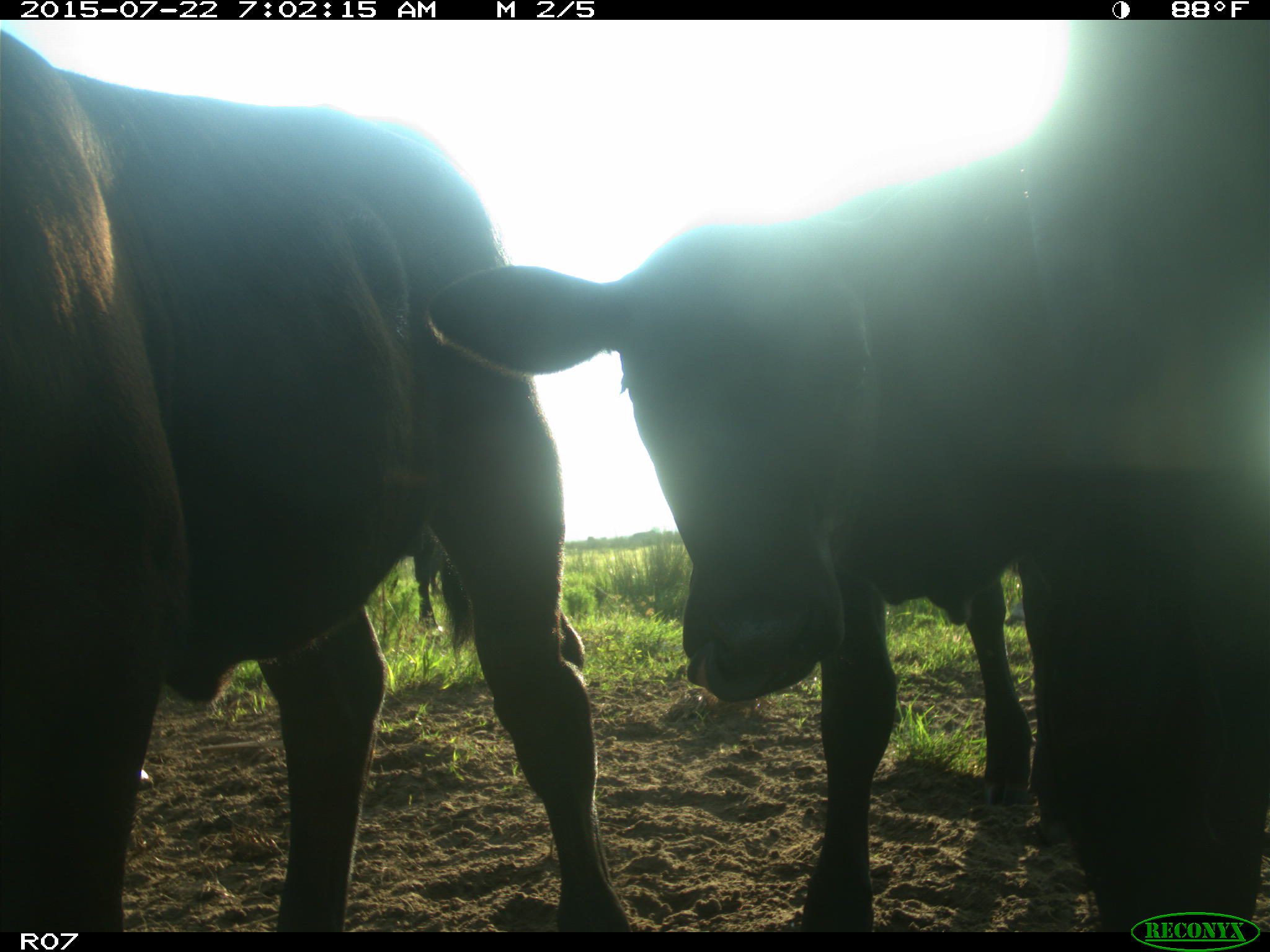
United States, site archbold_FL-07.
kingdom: Animalia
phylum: Chordata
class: Mammalia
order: Artiodactyla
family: Bovidae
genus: Bos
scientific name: Bos taurus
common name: domestic cow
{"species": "Bos taurus (domestic cow)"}